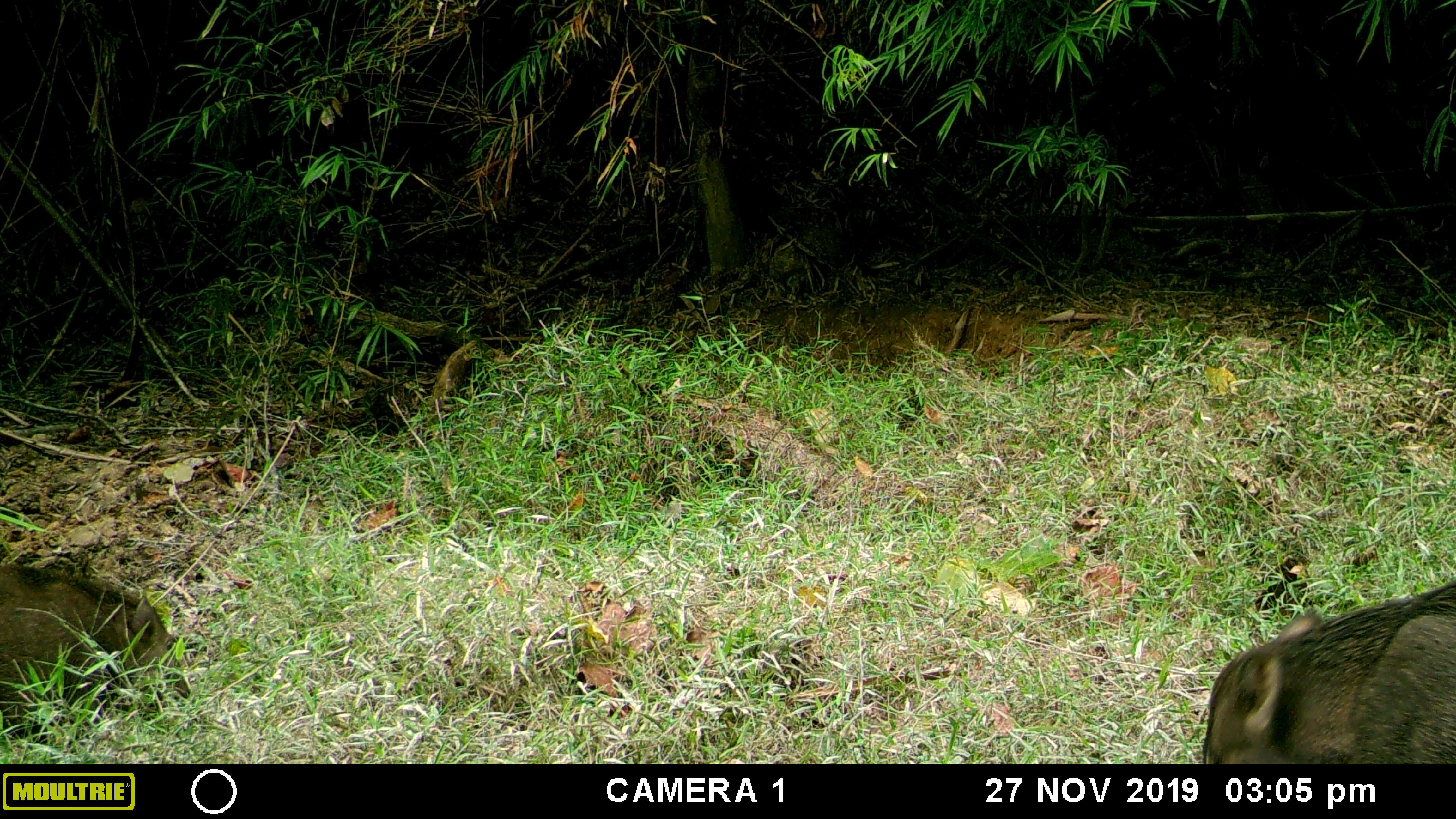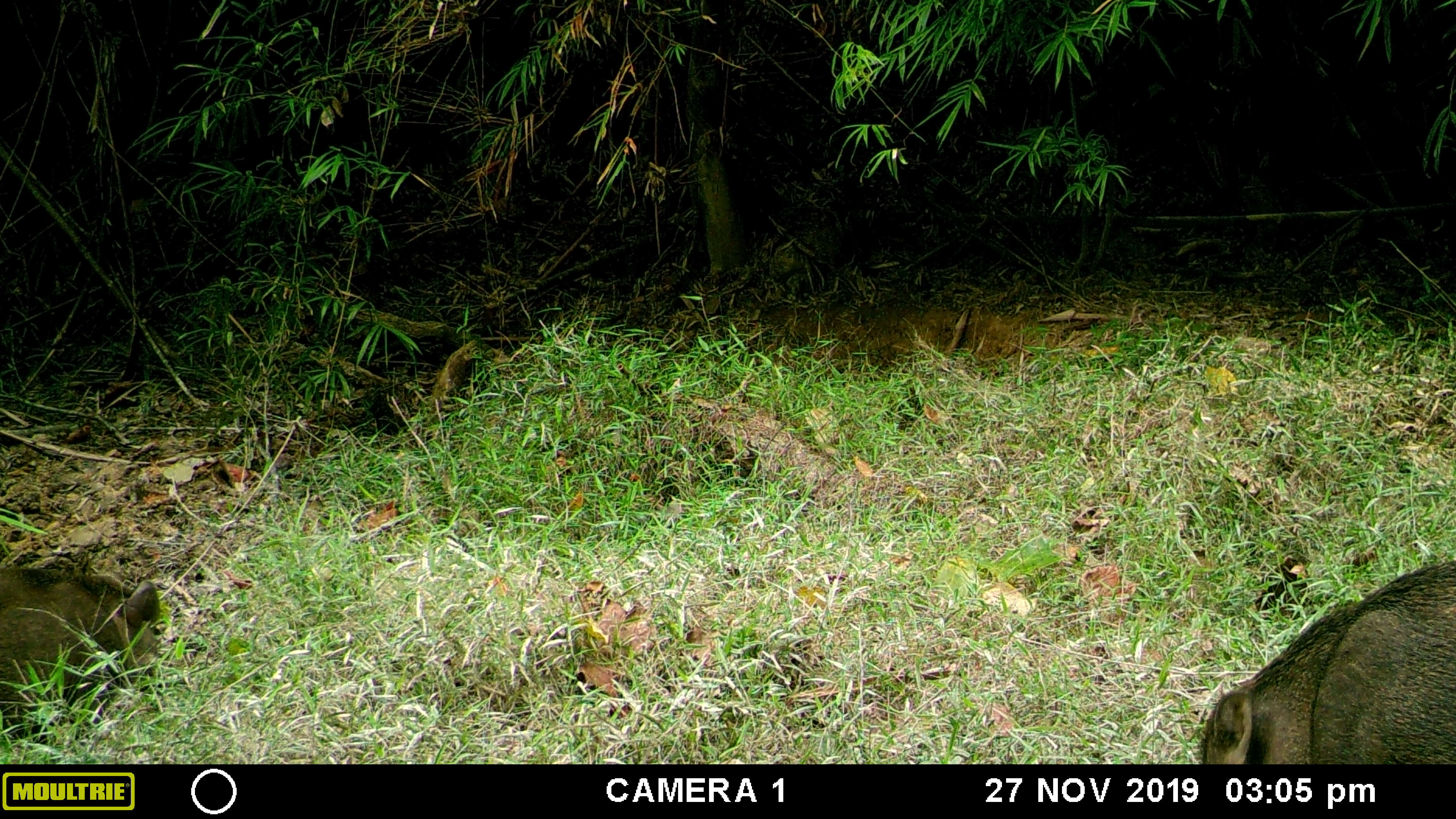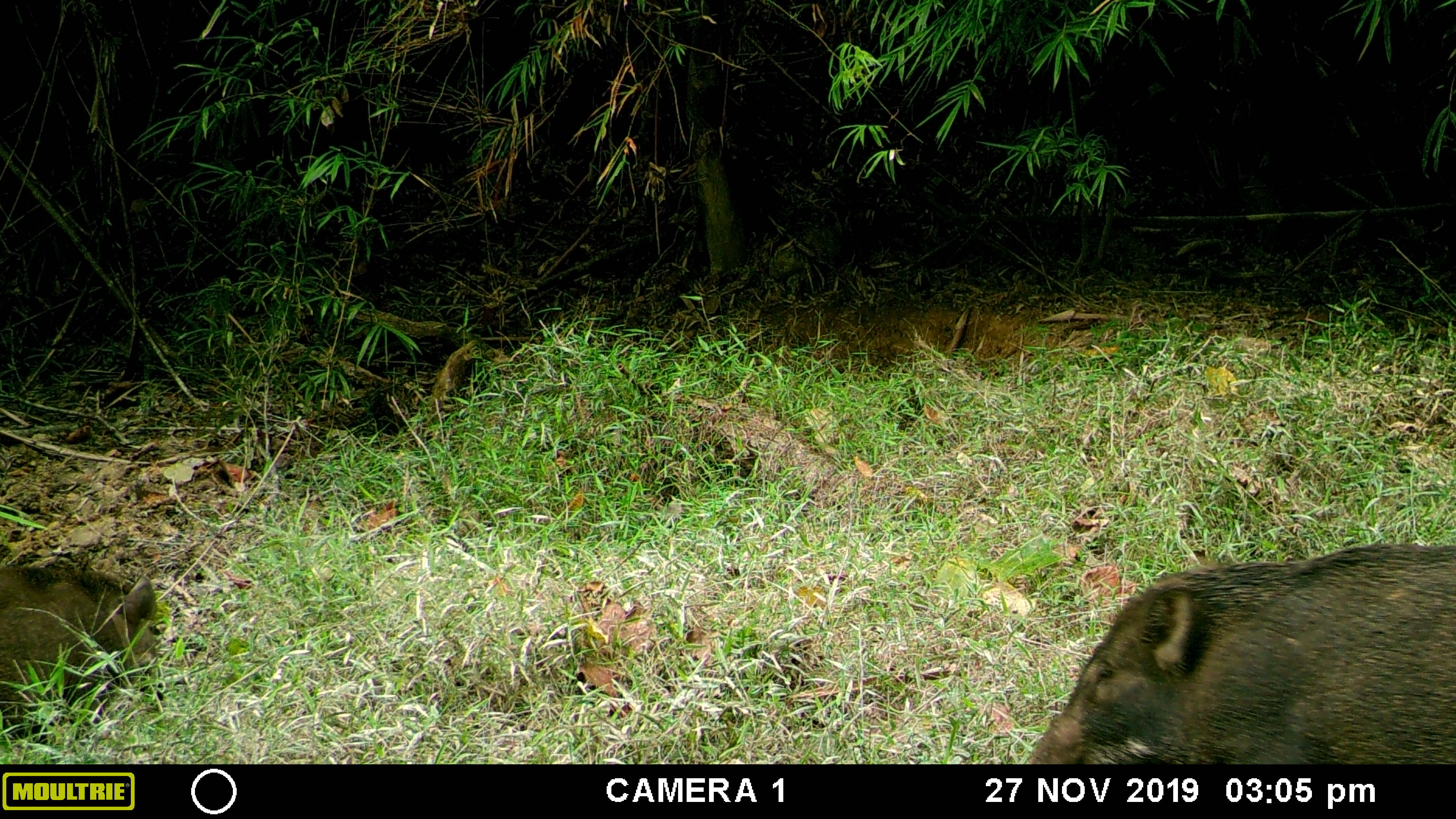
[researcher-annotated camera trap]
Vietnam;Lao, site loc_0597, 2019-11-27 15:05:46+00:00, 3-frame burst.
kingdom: Animalia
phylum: Chordata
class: Mammalia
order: Artiodactyla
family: Suidae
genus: Sus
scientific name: Sus scrofa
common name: eurasian wild pig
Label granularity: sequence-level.